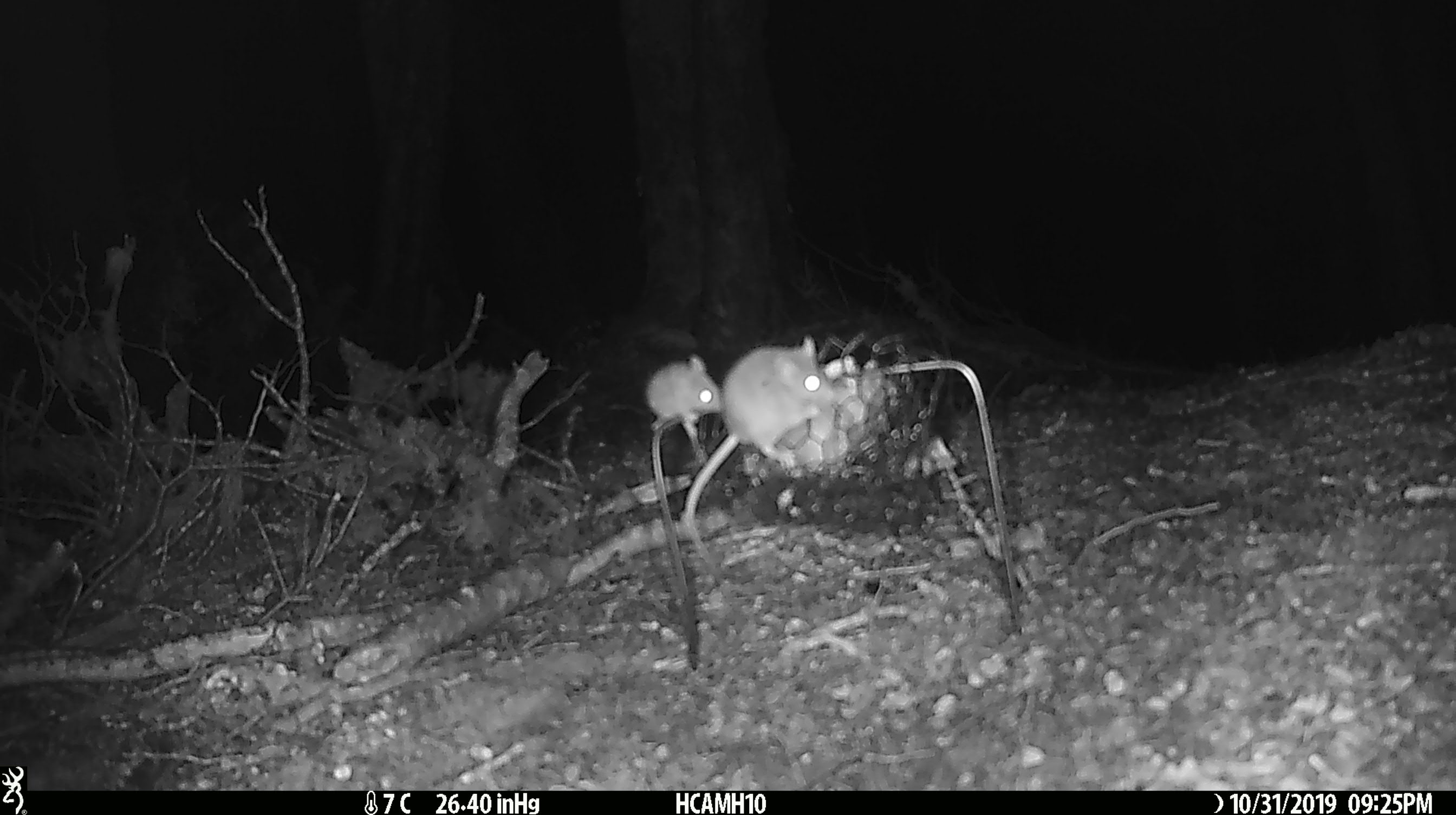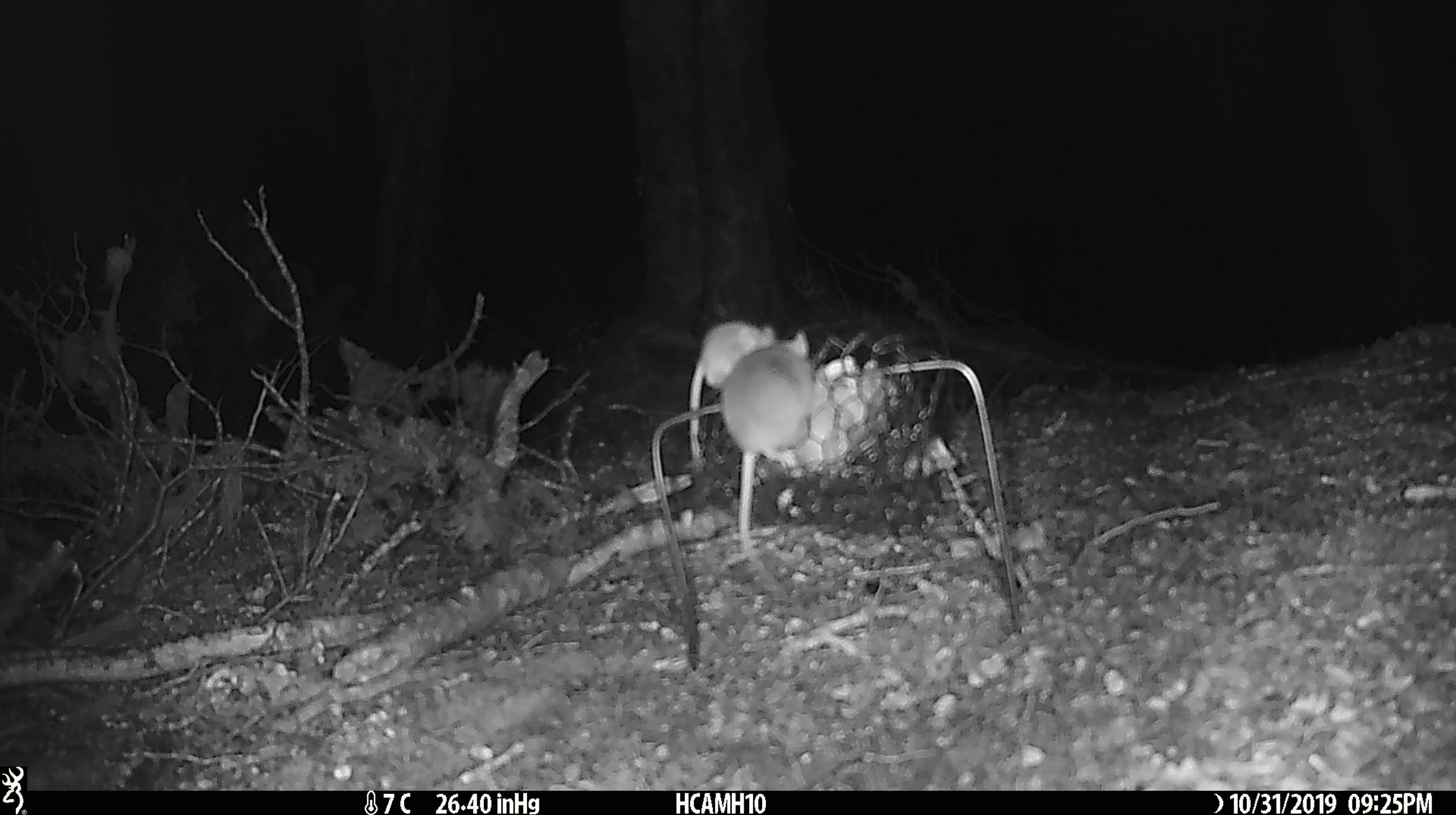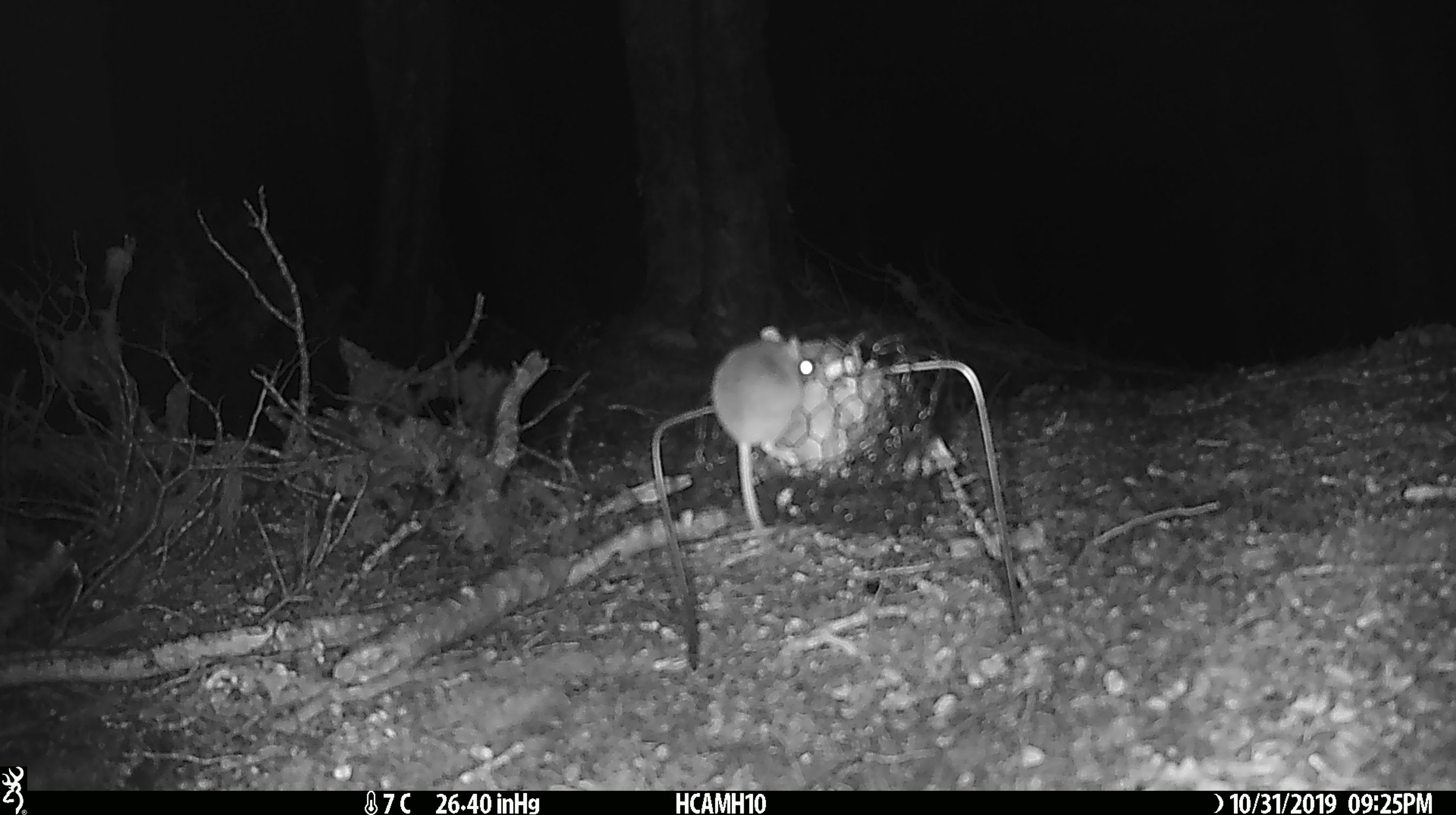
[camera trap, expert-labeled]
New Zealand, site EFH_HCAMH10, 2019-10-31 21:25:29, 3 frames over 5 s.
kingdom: Animalia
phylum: Chordata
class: Mammalia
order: Rodentia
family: Muridae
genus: Mus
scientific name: Mus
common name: mouse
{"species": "mouse (Mus)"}